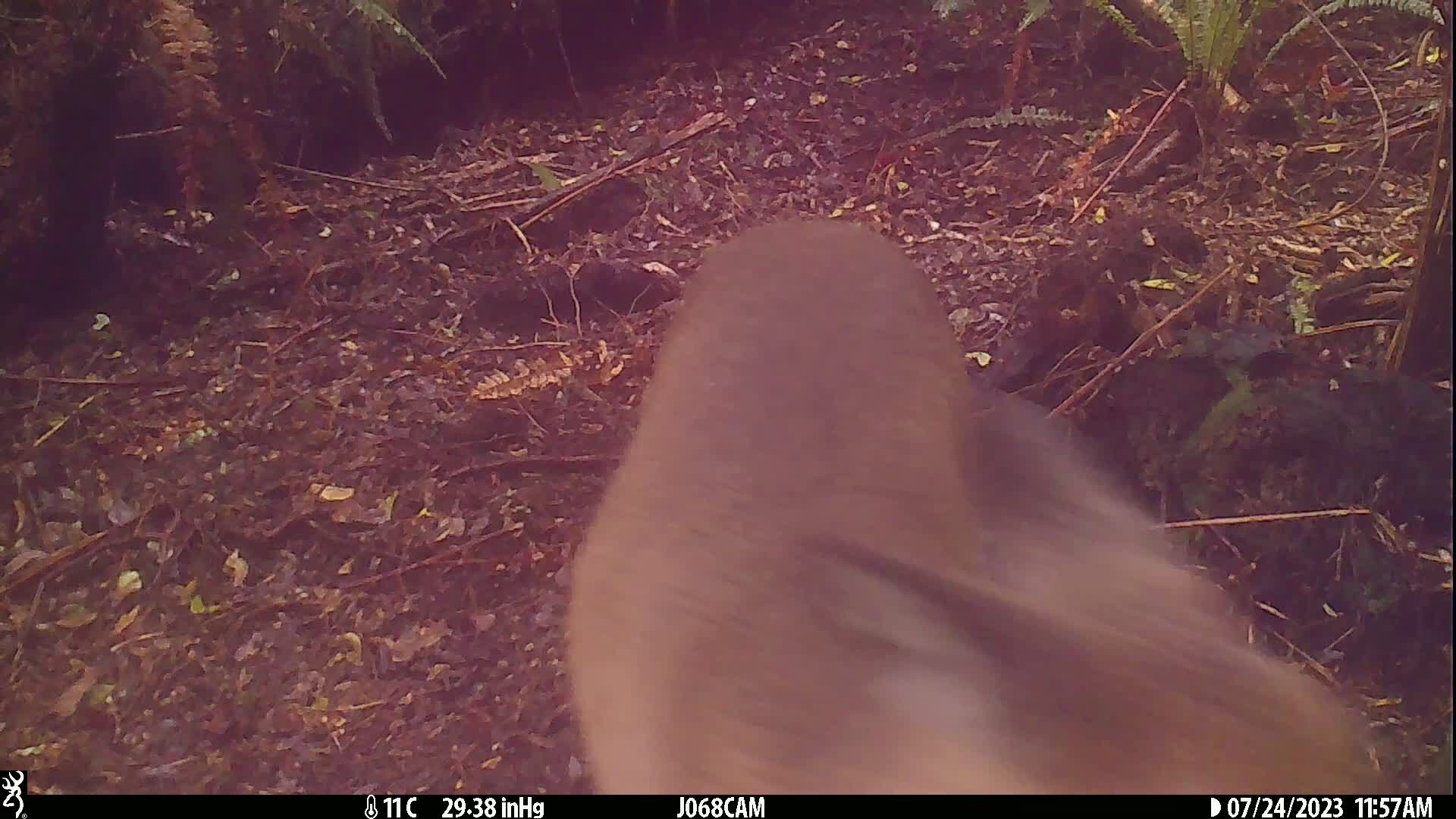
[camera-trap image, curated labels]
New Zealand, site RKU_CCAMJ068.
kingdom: Animalia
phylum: Chordata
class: Mammalia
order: Artiodactyla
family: Cervidae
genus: Odocoileus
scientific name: Odocoileus virginianus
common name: white-tailed deer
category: white tailed deer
White tailed deer (white-tailed deer) (Odocoileus virginianus).